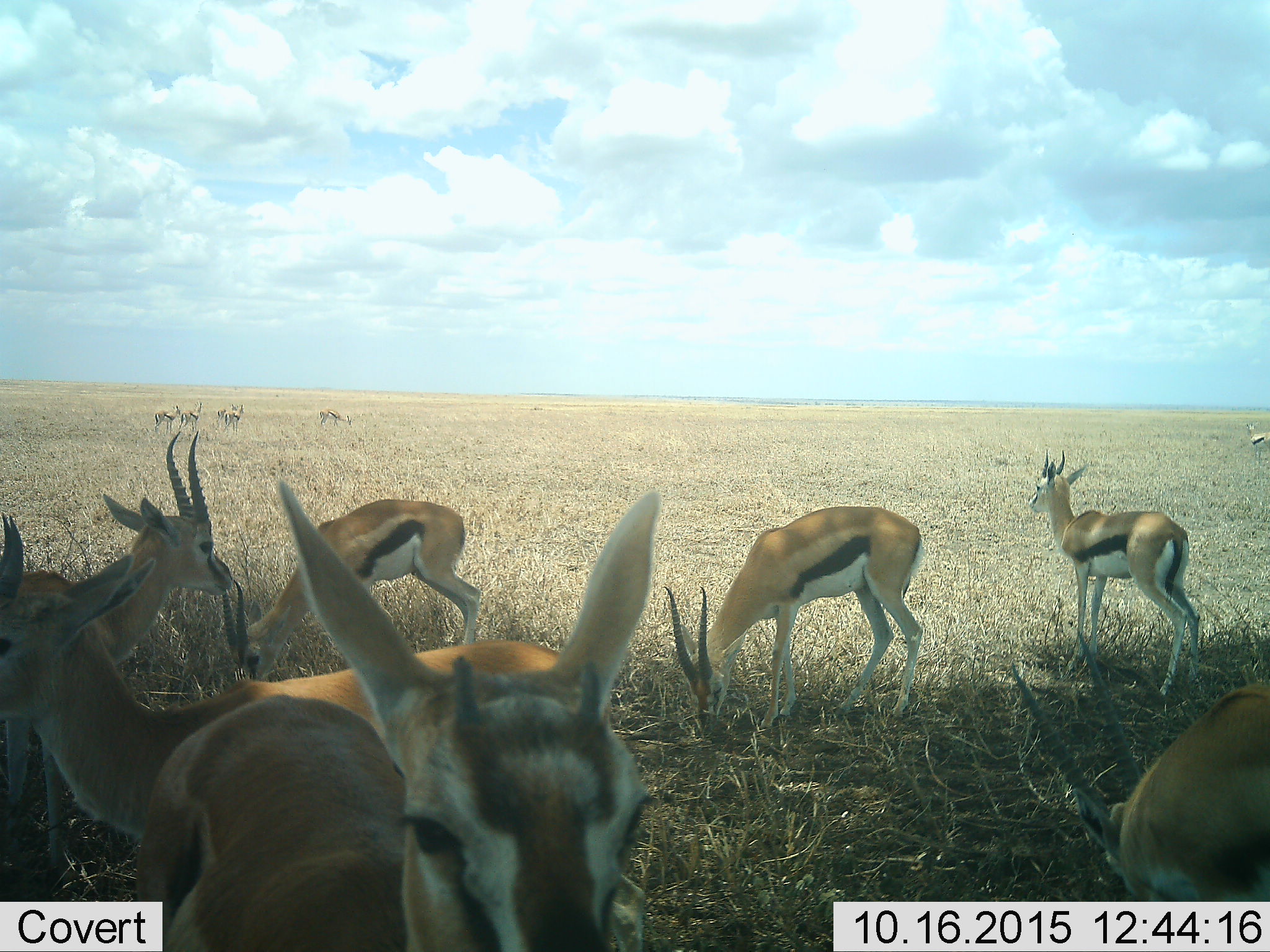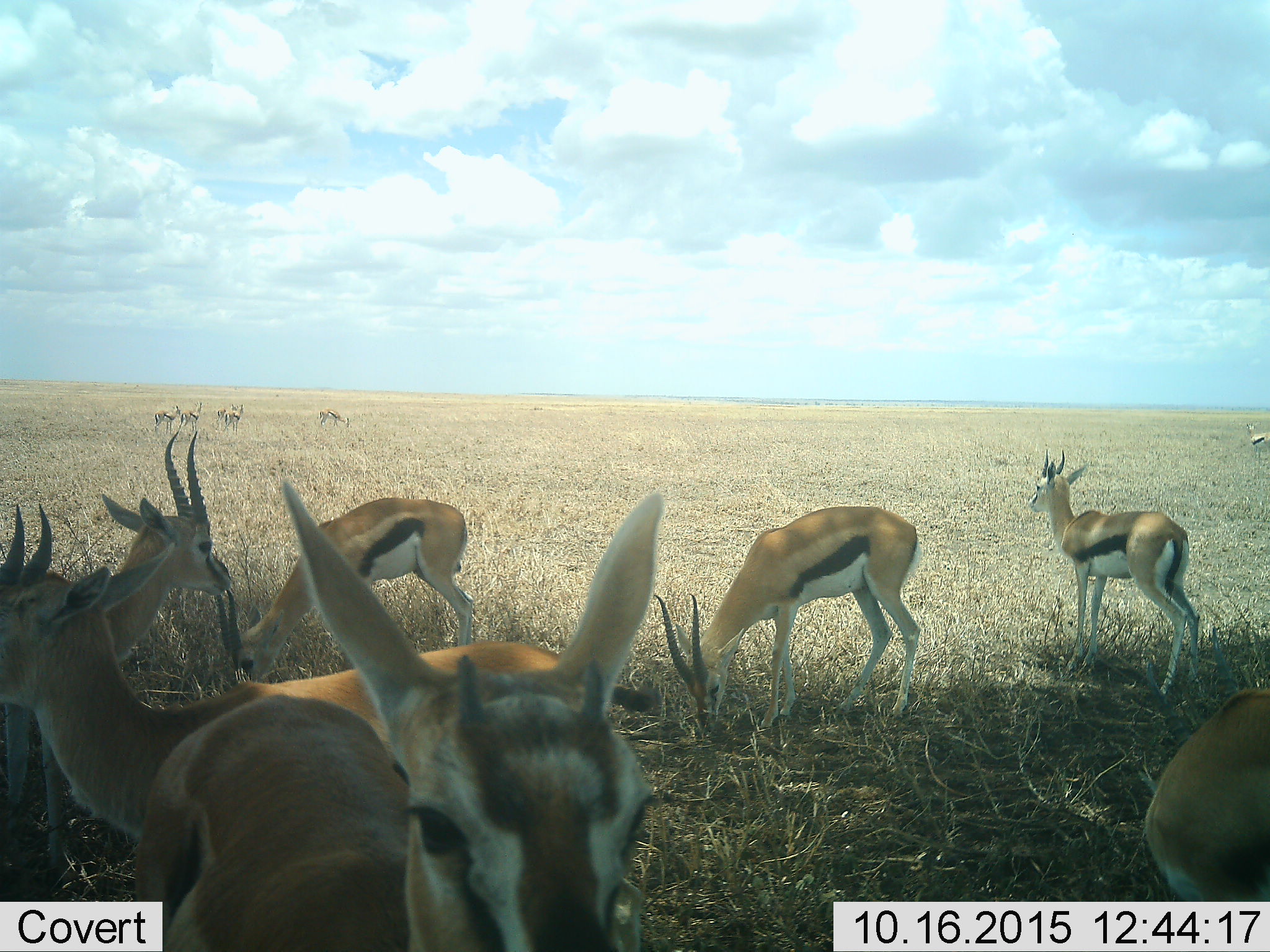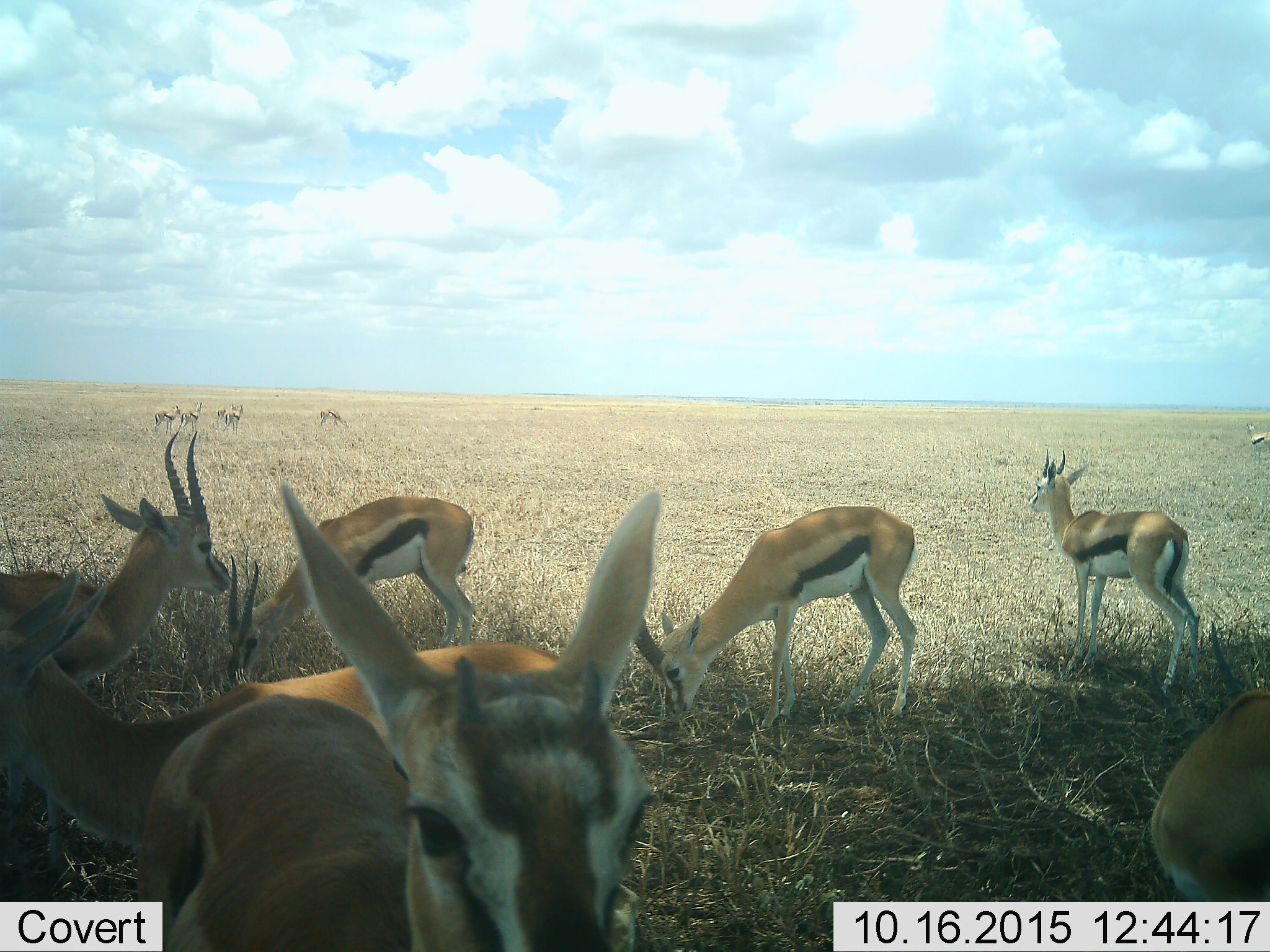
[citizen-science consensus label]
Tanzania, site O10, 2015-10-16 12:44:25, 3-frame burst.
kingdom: Animalia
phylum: Chordata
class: Mammalia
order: Artiodactyla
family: Bovidae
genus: Eudorcas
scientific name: Eudorcas thomsonii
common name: thomson's gazelle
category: gazellethomsons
Gazellethomsons (thomson's gazelle) (Eudorcas thomsonii), count 11-50. Behavior (volunteer vote fractions): standing 62%, resting 0%, moving 12%, interacting 0%. Young present (vote fraction): 25%. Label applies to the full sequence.